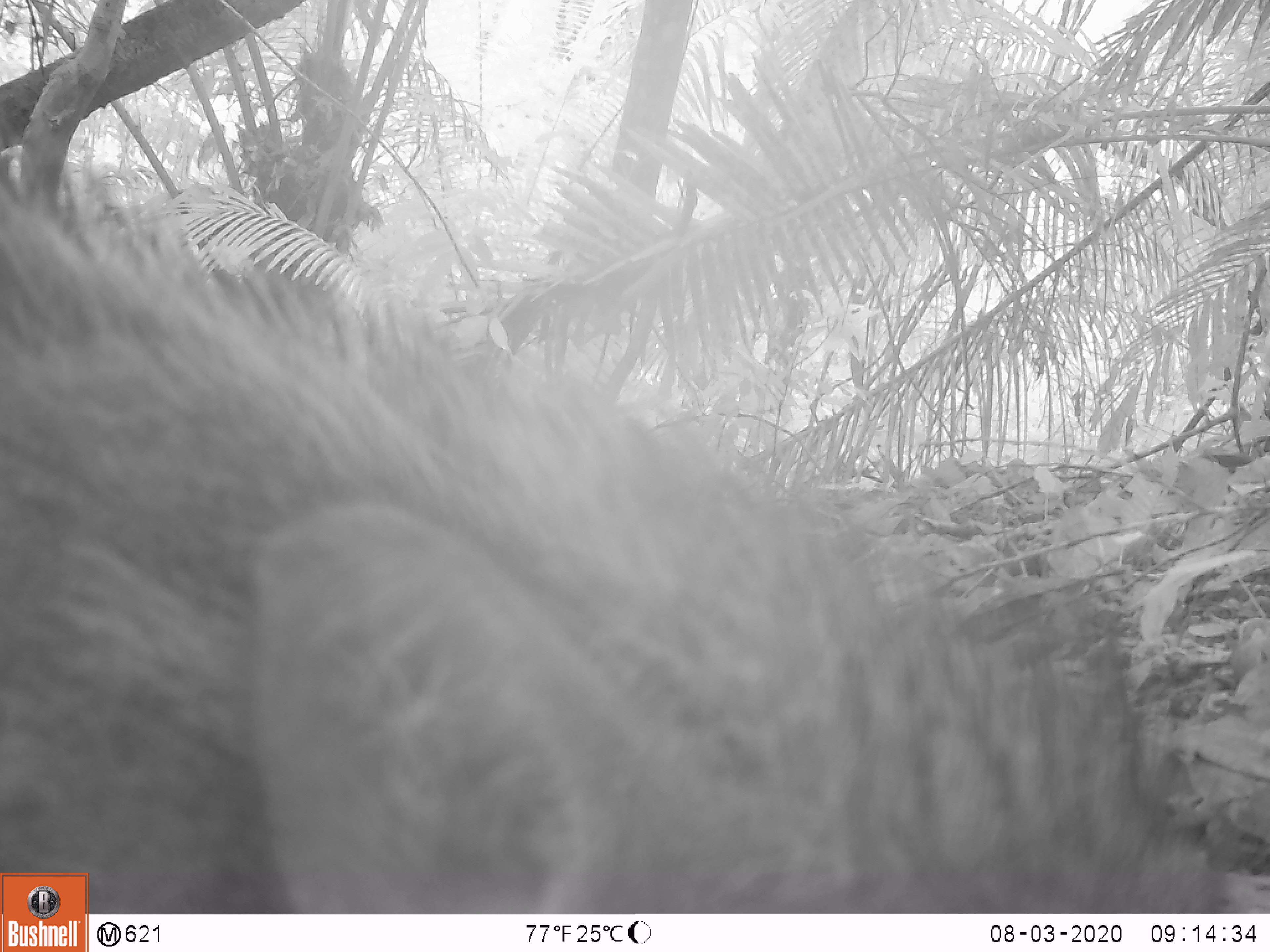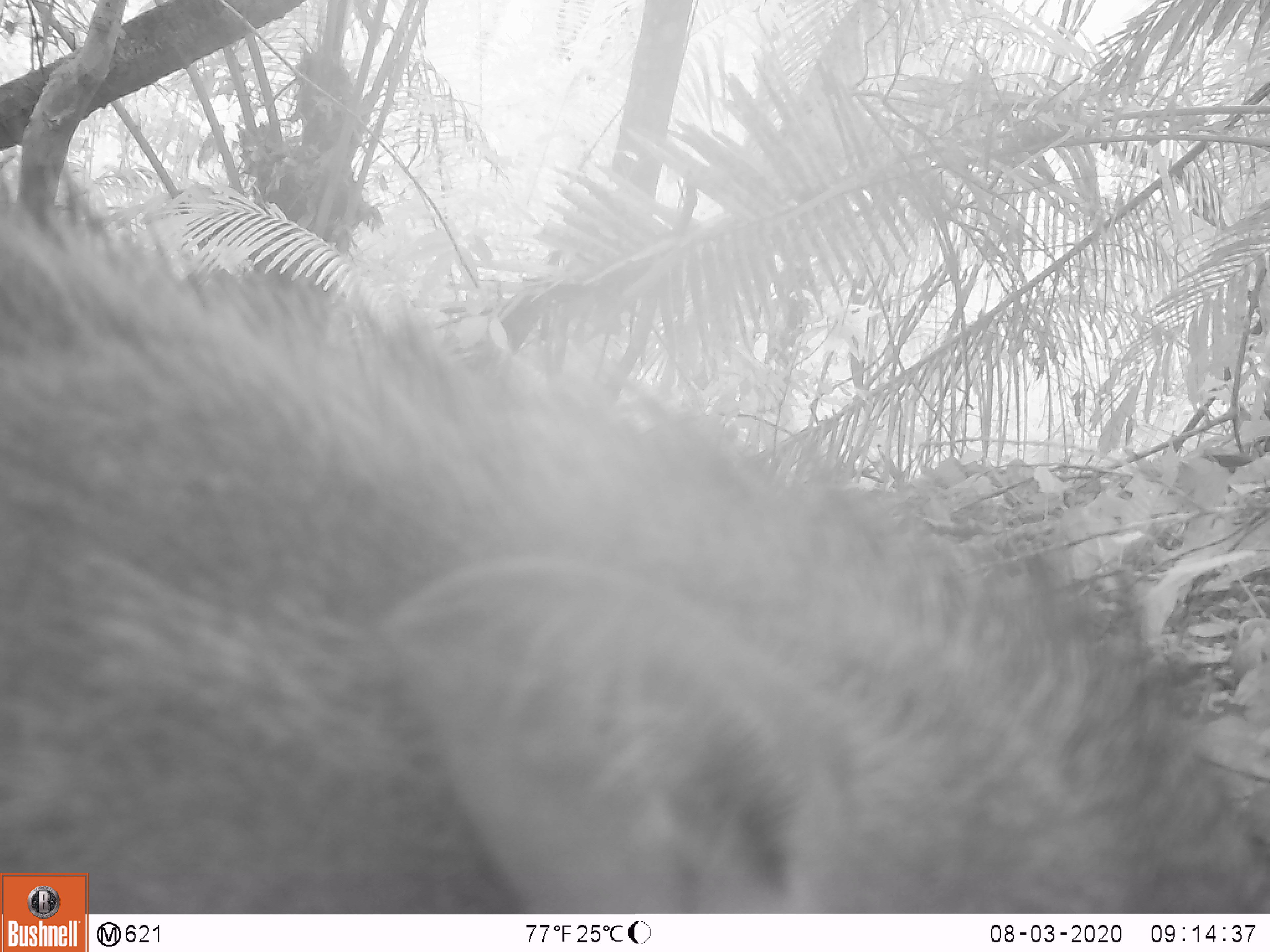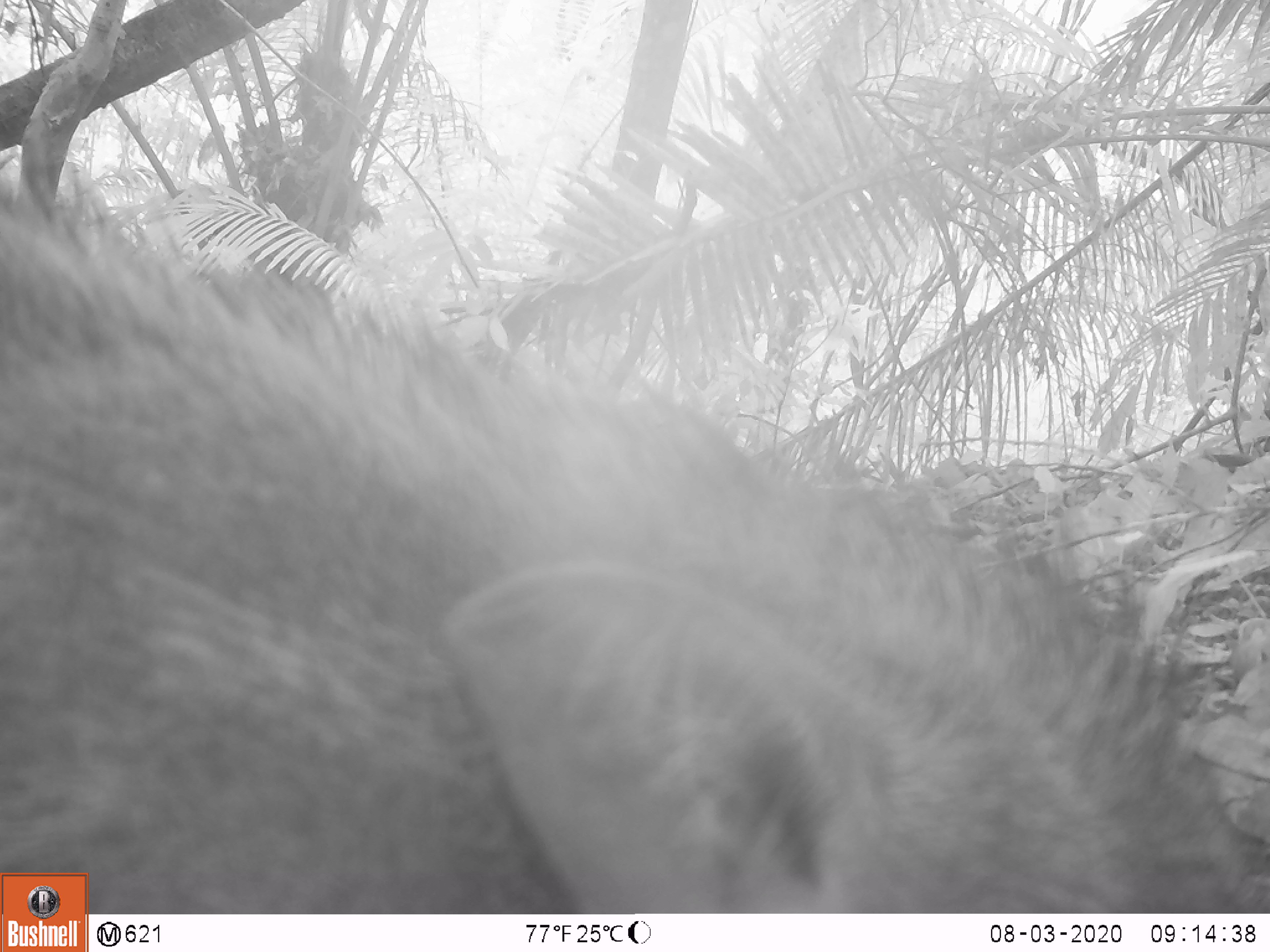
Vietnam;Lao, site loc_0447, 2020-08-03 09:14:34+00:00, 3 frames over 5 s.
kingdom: Animalia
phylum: Chordata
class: Mammalia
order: Artiodactyla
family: Suidae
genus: Sus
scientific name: Sus scrofa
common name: eurasian wild pig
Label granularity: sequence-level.